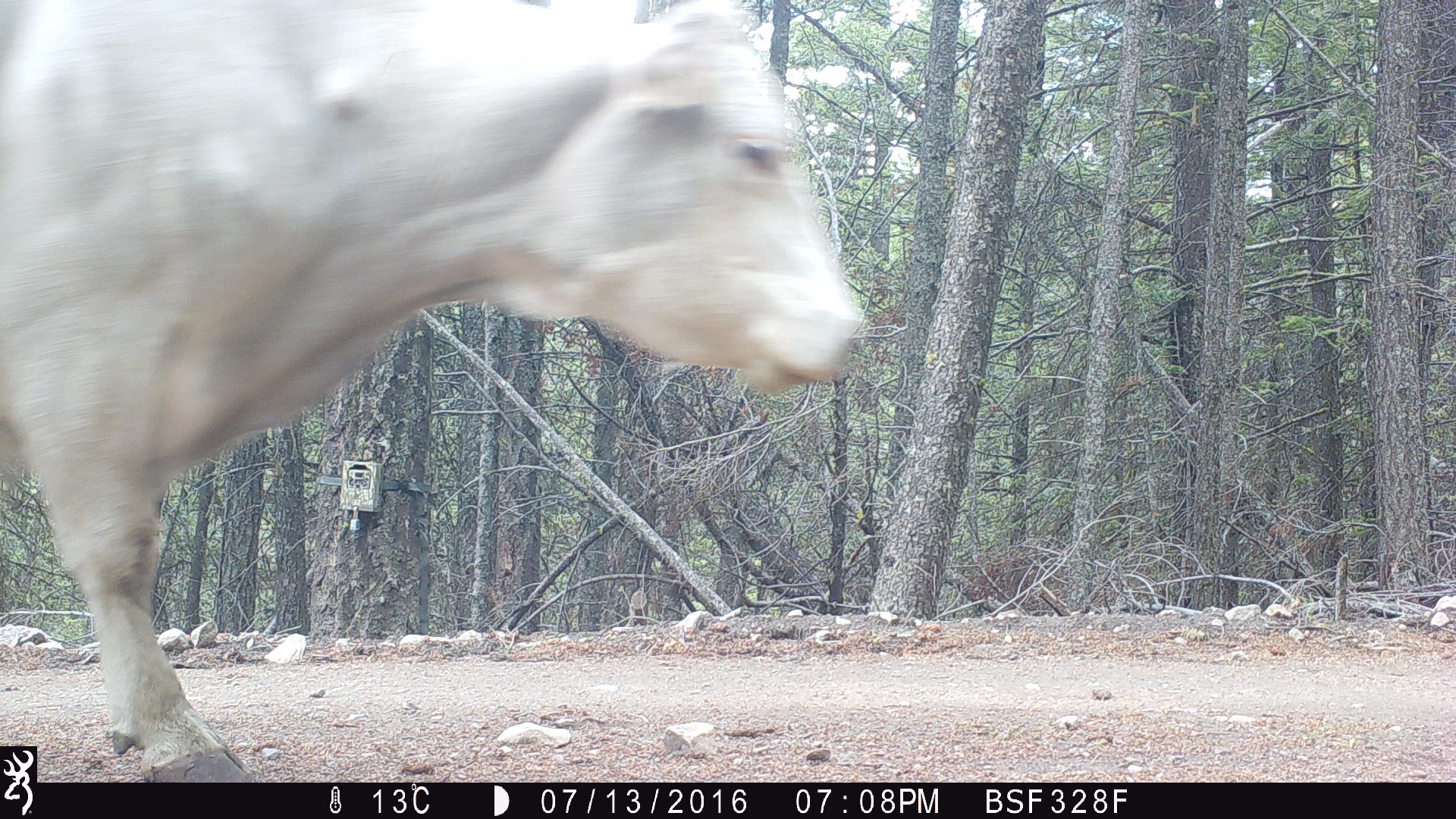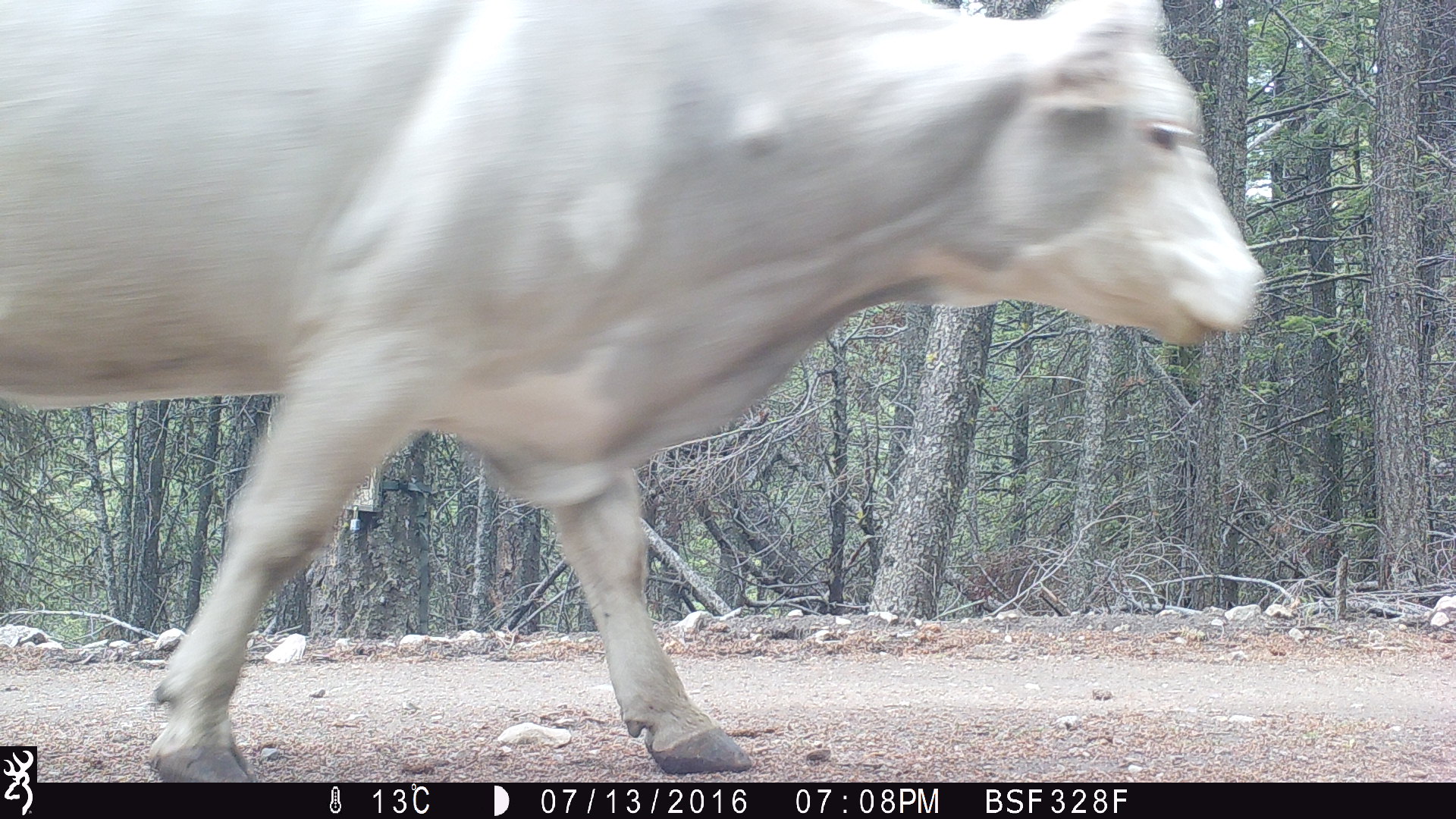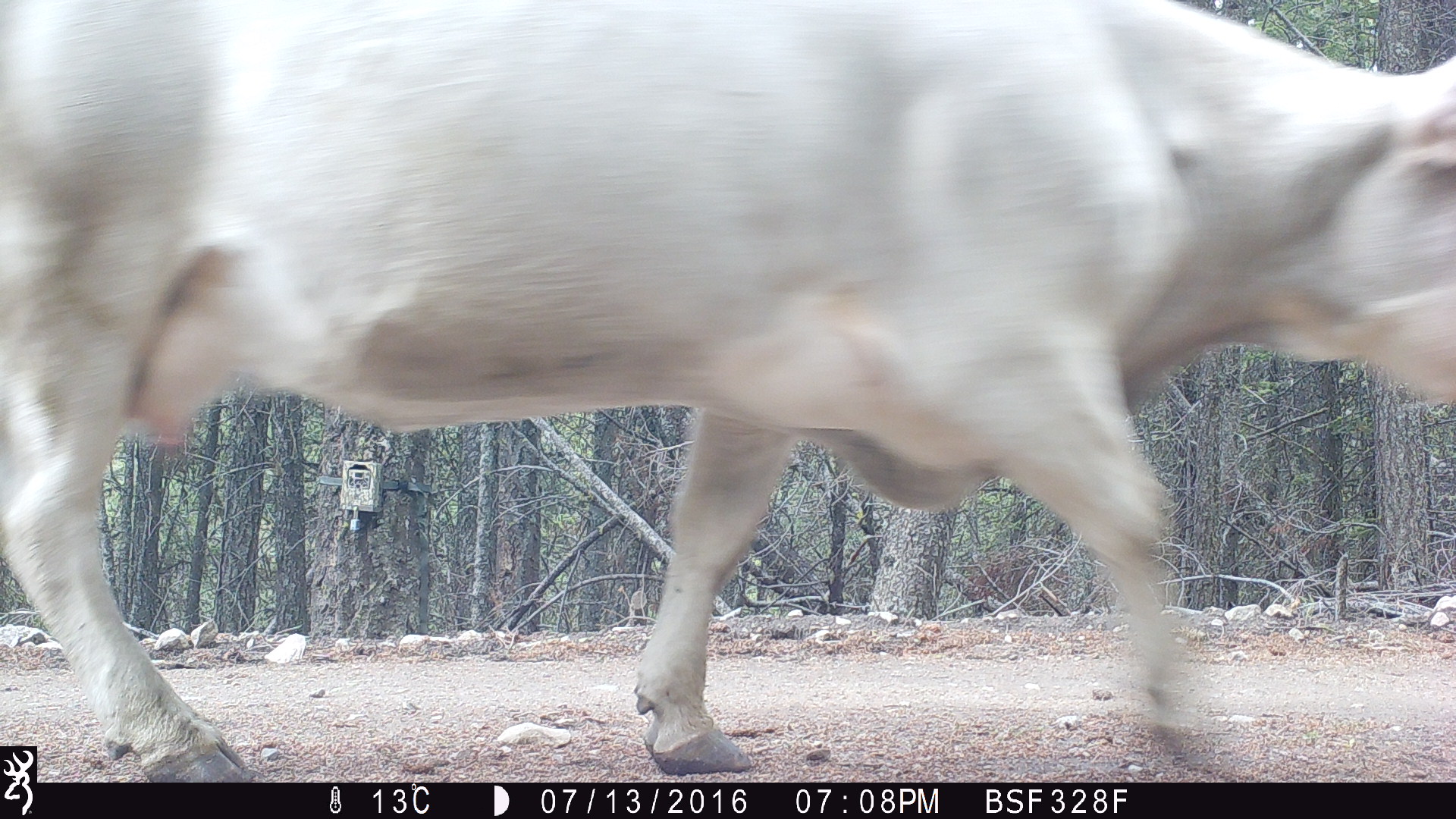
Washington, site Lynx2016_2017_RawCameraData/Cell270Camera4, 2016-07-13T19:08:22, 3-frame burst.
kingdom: Animalia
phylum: Chordata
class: Mammalia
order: Artiodactyla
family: Bovidae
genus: Bos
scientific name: Bos taurus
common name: domestic cattle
Domestic cattle (Bos taurus). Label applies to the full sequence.